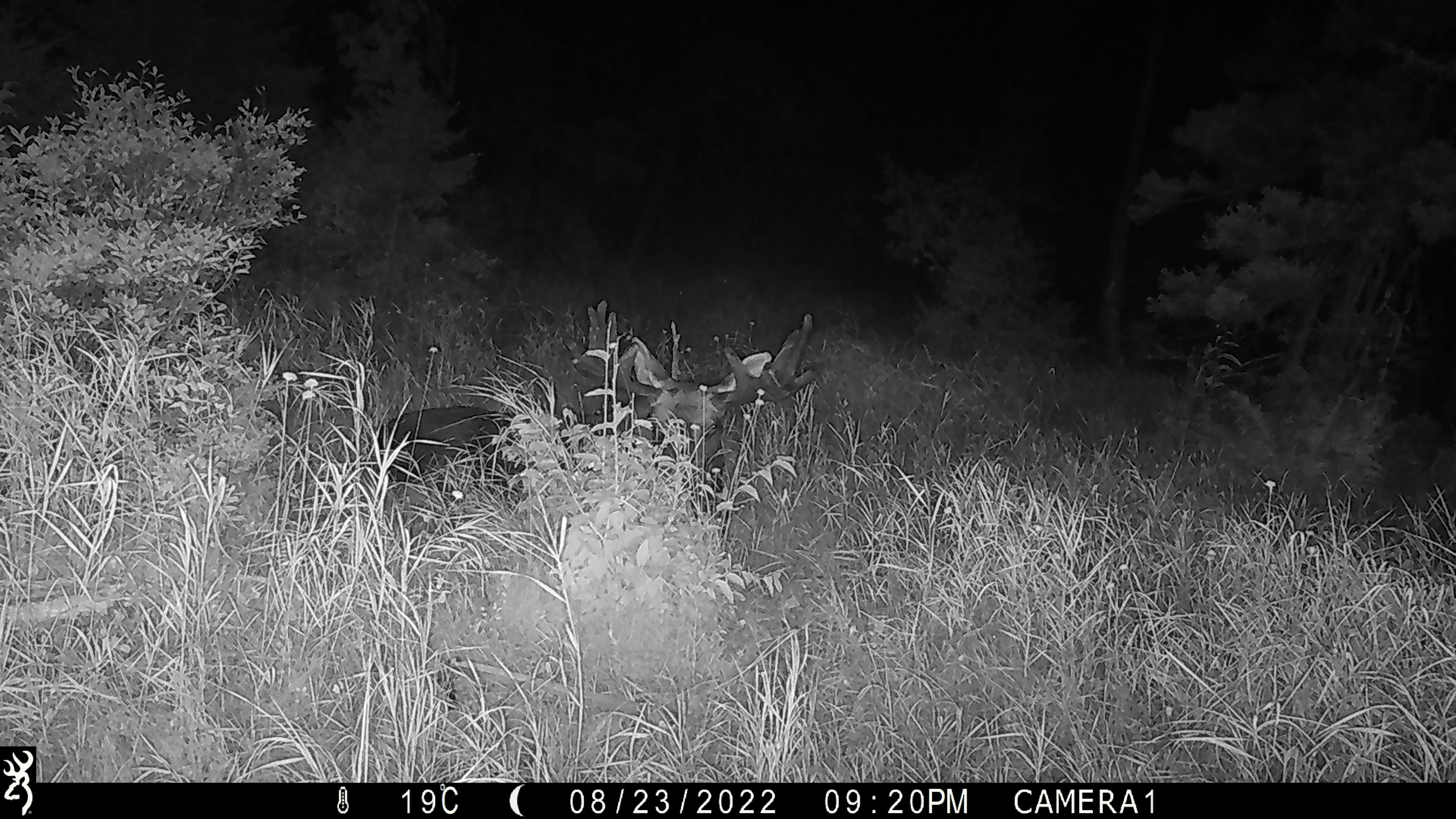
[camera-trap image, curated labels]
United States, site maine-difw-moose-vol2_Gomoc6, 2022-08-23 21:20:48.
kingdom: Animalia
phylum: Chordata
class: Mammalia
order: Artiodactyla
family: Cervidae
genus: Alces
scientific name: Alces alces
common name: moose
Moose (Alces alces).